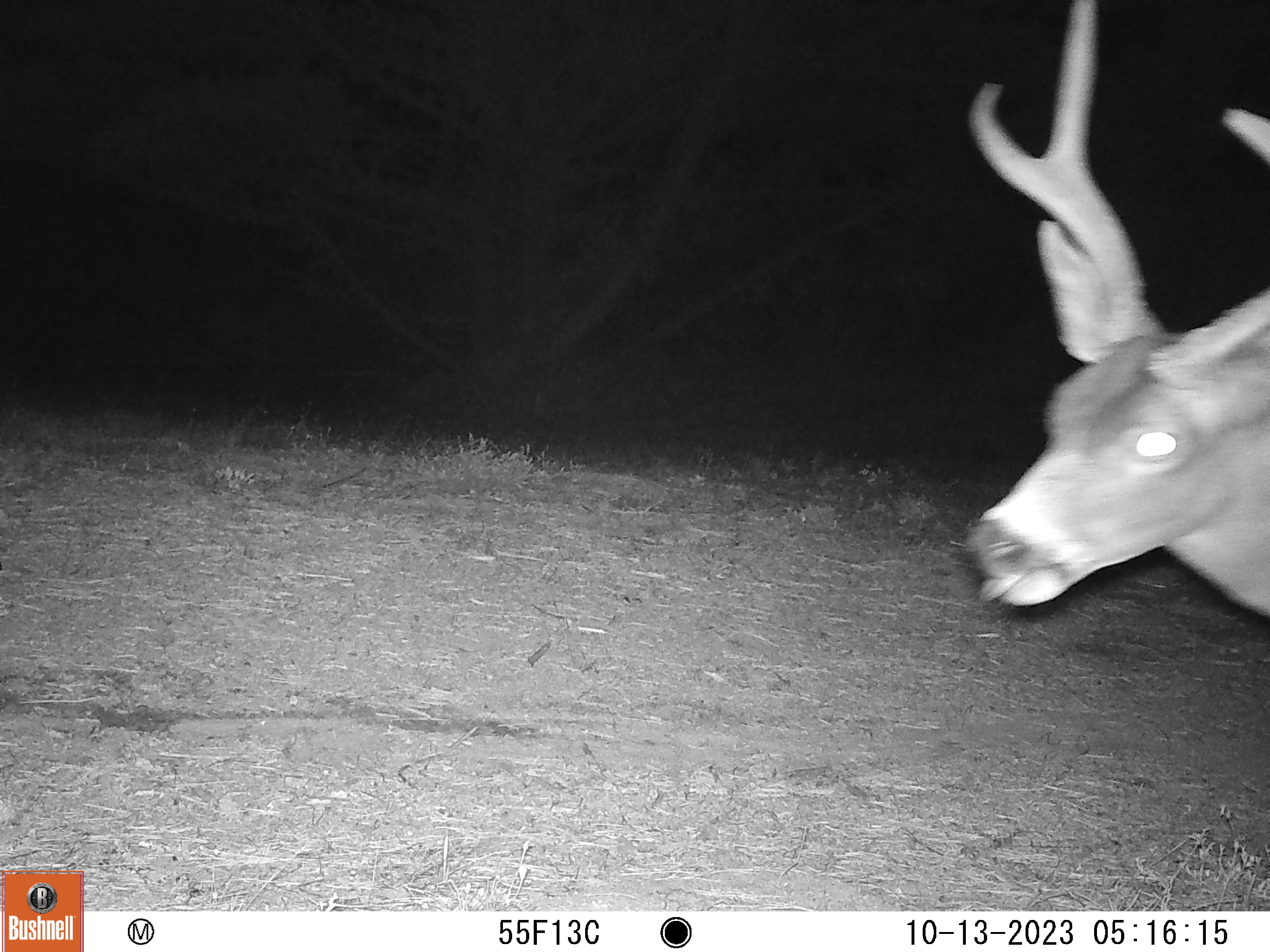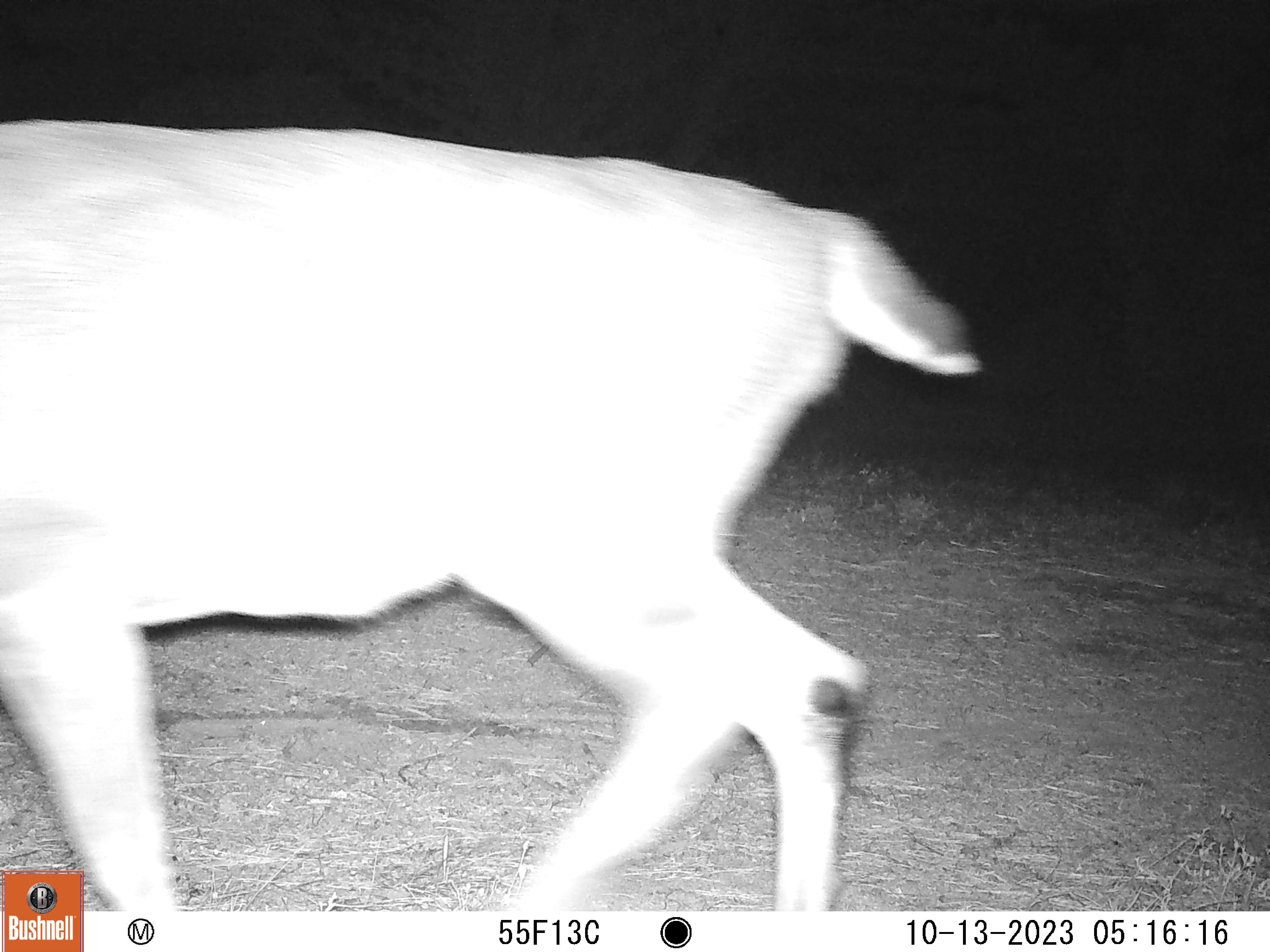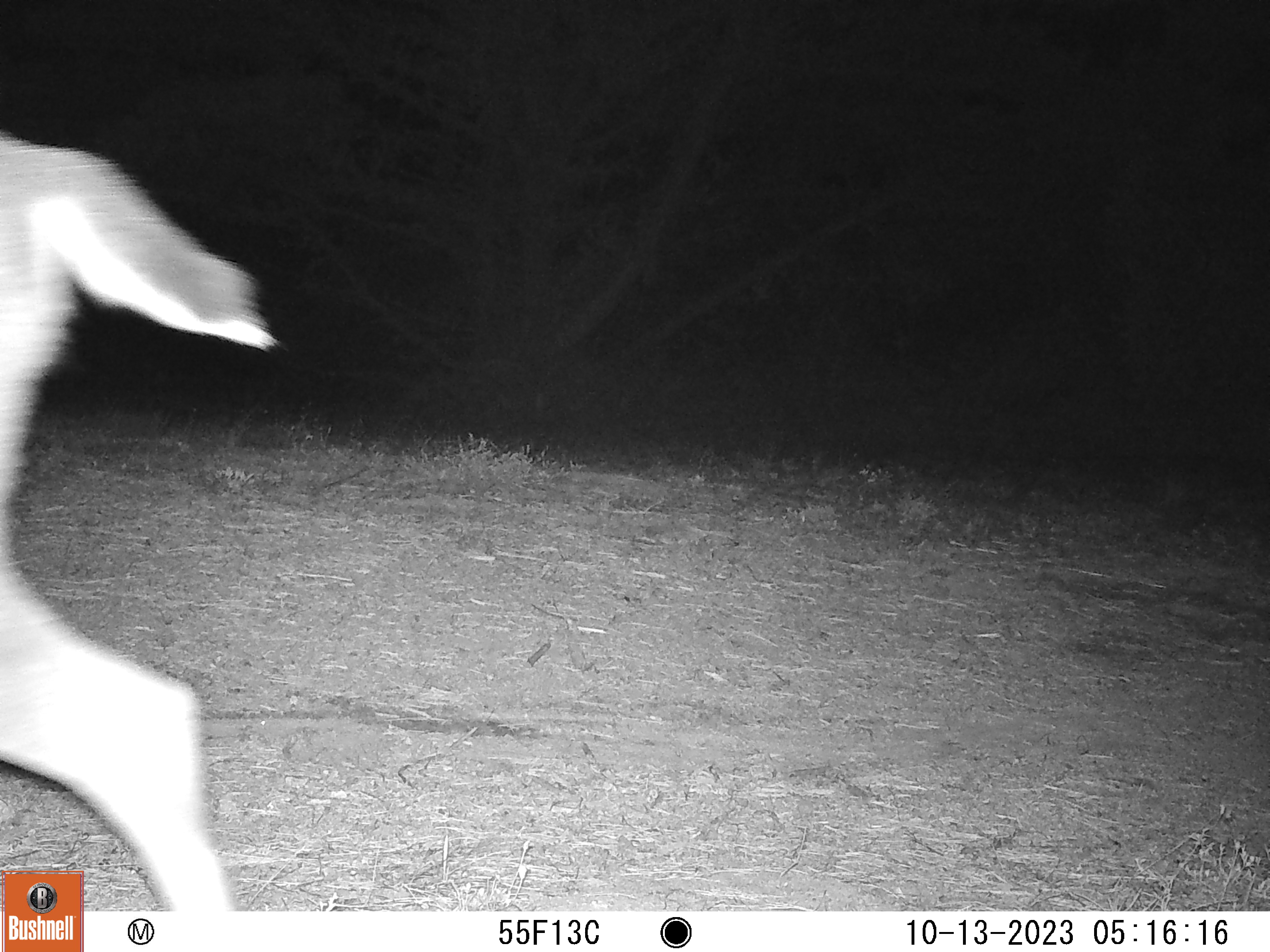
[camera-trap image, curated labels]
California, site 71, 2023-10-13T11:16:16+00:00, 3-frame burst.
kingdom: Animalia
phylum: Chordata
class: Mammalia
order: Artiodactyla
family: Cervidae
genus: Odocoileus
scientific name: Odocoileus hemionus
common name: mule deer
Mule deer (Odocoileus hemionus).